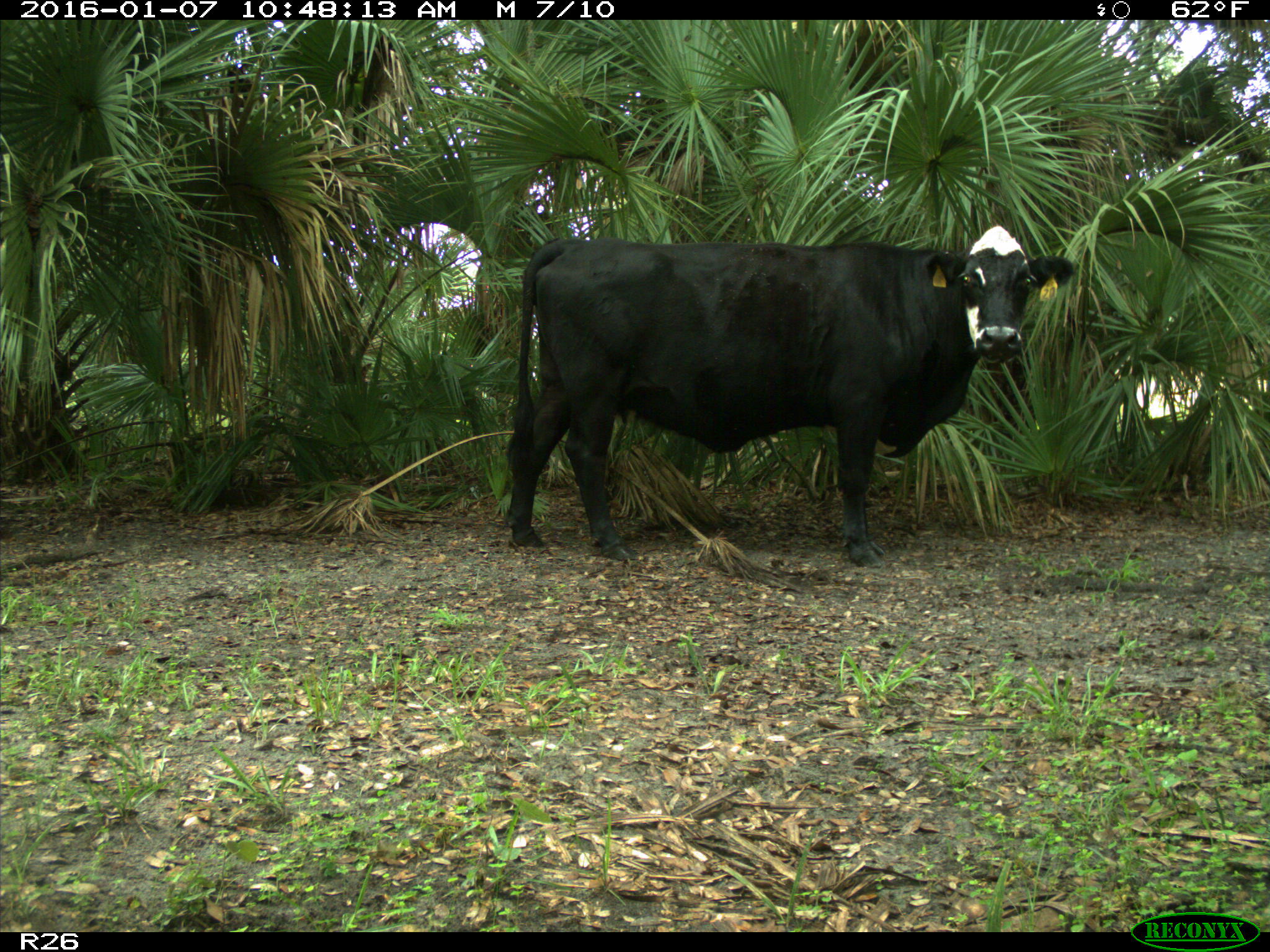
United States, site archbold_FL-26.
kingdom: Animalia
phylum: Chordata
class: Mammalia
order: Artiodactyla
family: Bovidae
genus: Bos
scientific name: Bos taurus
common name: domestic cow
Bos taurus (domestic cow).